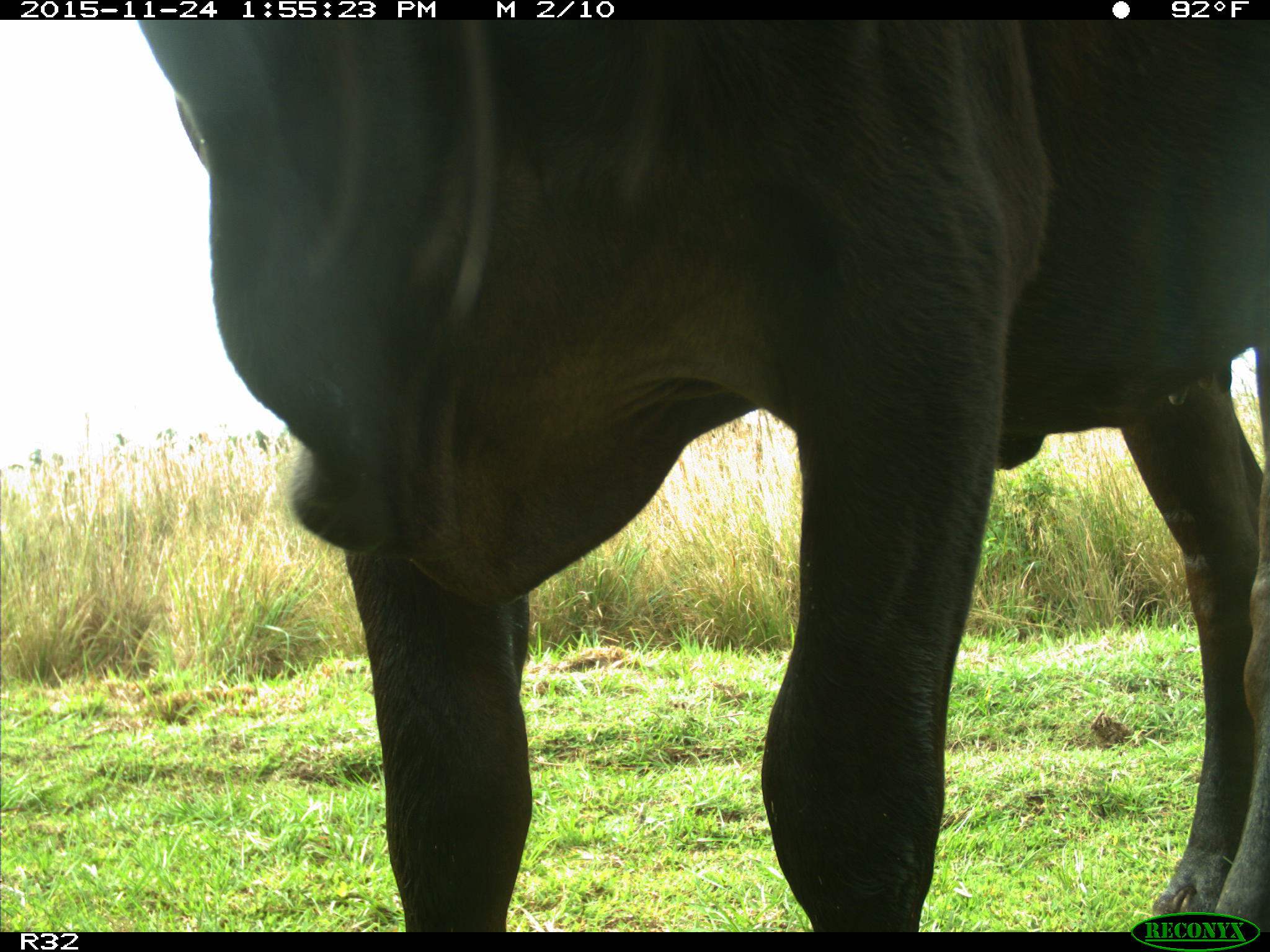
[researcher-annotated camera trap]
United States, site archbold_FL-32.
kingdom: Animalia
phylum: Chordata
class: Mammalia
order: Artiodactyla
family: Bovidae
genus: Bos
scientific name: Bos taurus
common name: domestic cow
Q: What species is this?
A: Bos taurus (domestic cow).